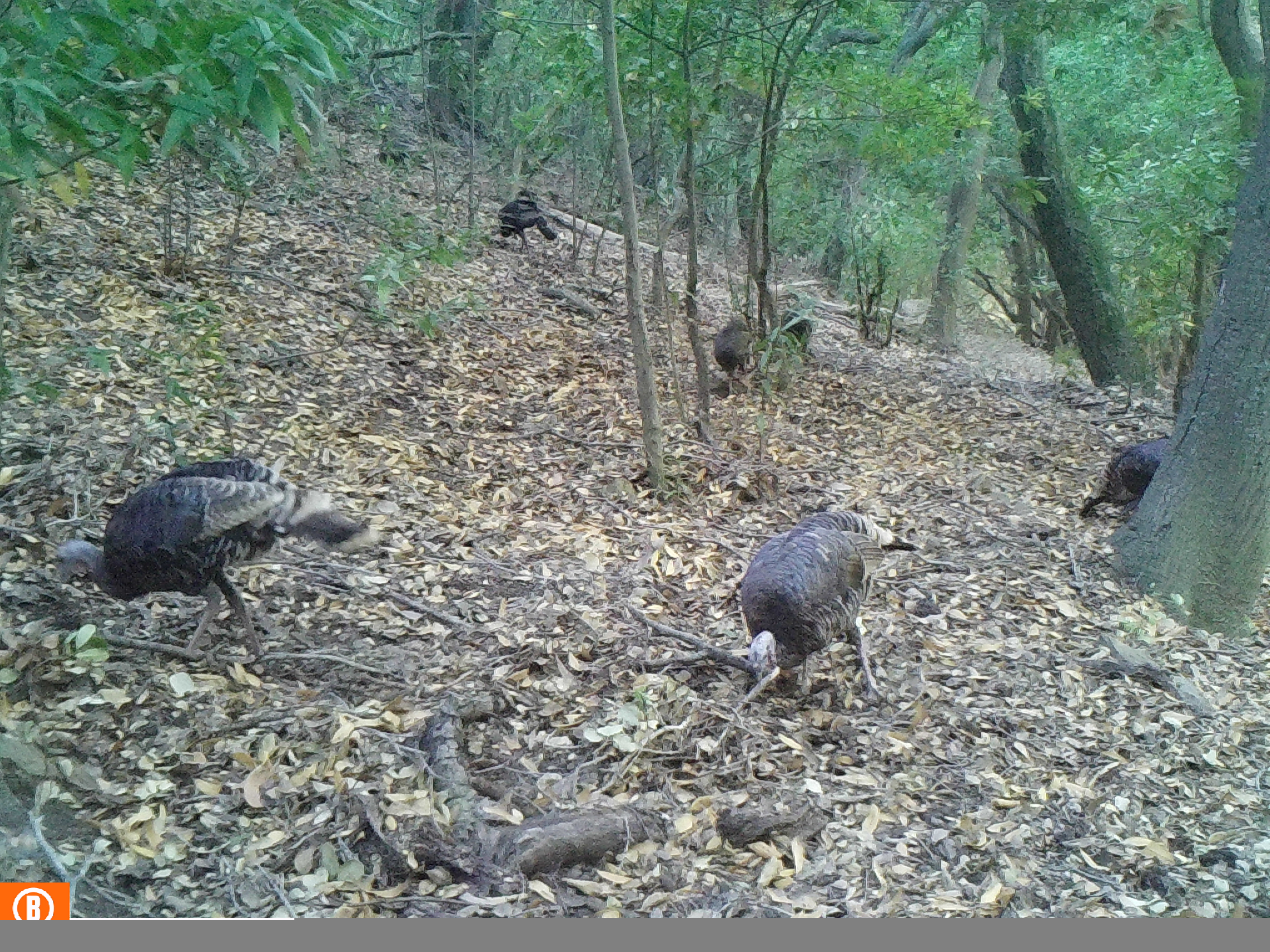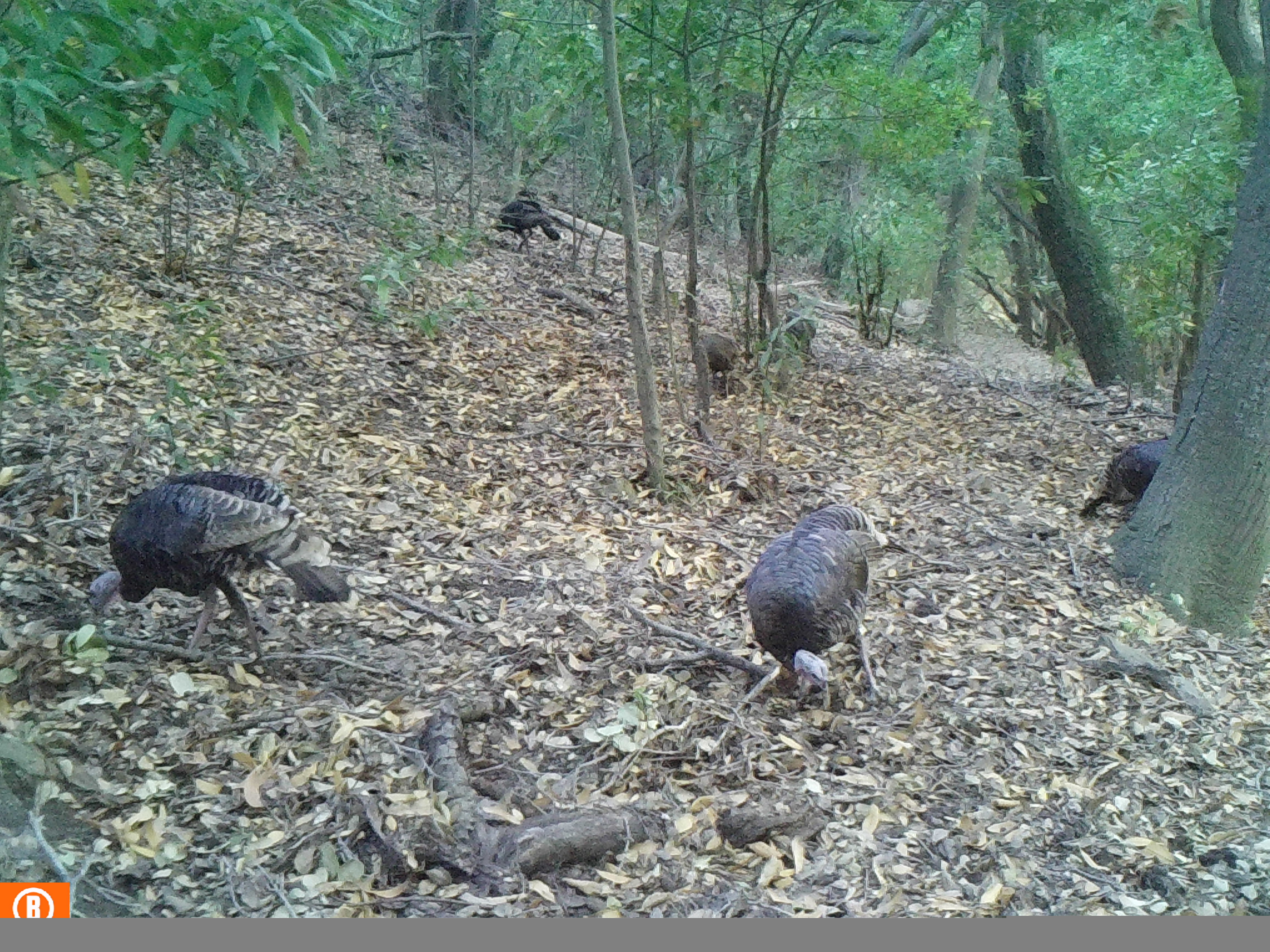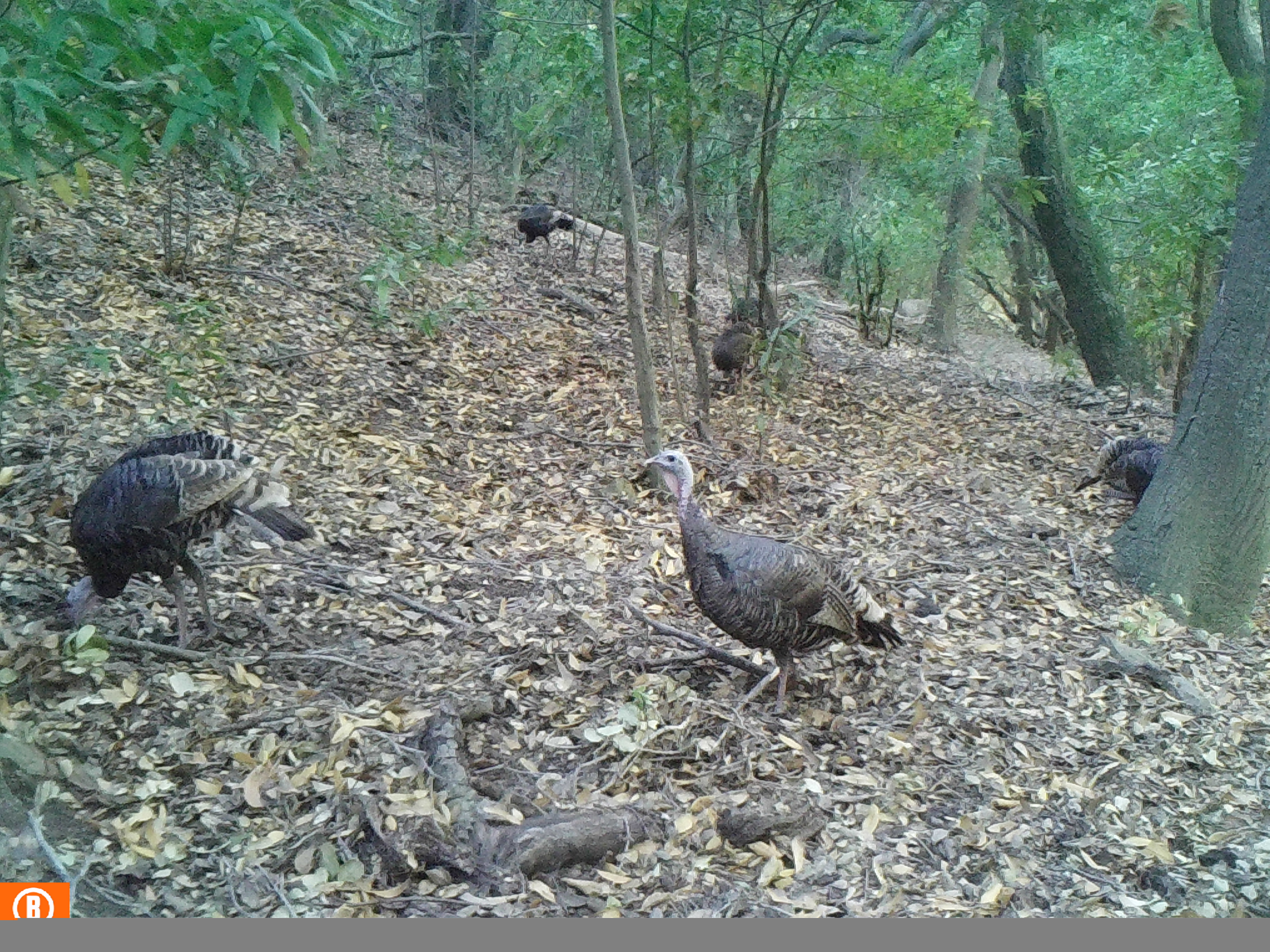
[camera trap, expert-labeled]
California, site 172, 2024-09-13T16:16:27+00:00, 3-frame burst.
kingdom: Animalia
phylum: Chordata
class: Aves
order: Galliformes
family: Phasianidae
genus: Meleagris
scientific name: Meleagris gallopavo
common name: turkey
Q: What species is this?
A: Turkey (Meleagris gallopavo).